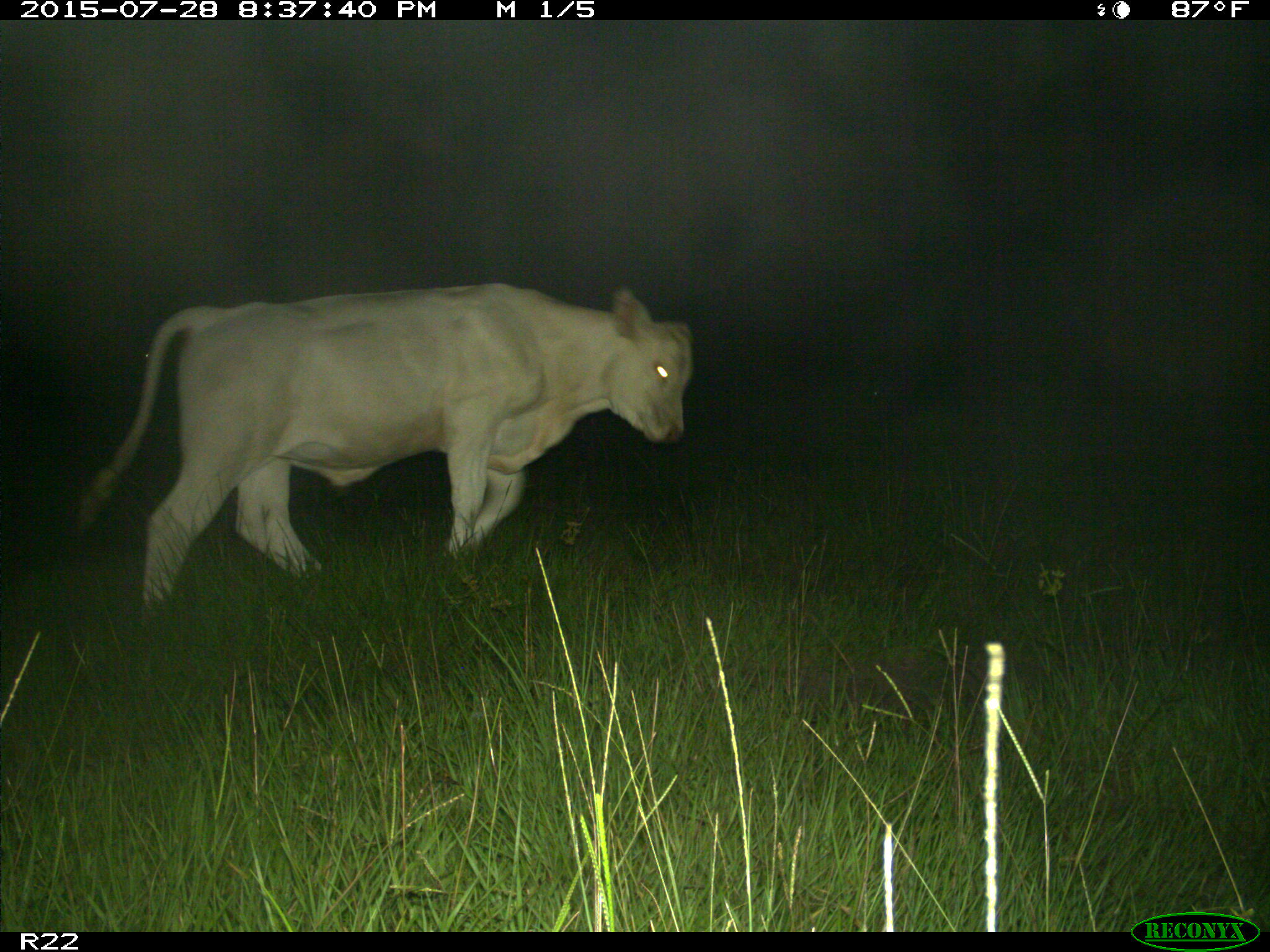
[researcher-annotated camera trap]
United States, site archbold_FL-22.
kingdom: Animalia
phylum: Chordata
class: Mammalia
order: Artiodactyla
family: Bovidae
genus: Bos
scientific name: Bos taurus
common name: domestic cow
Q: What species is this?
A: Bos taurus (domestic cow).